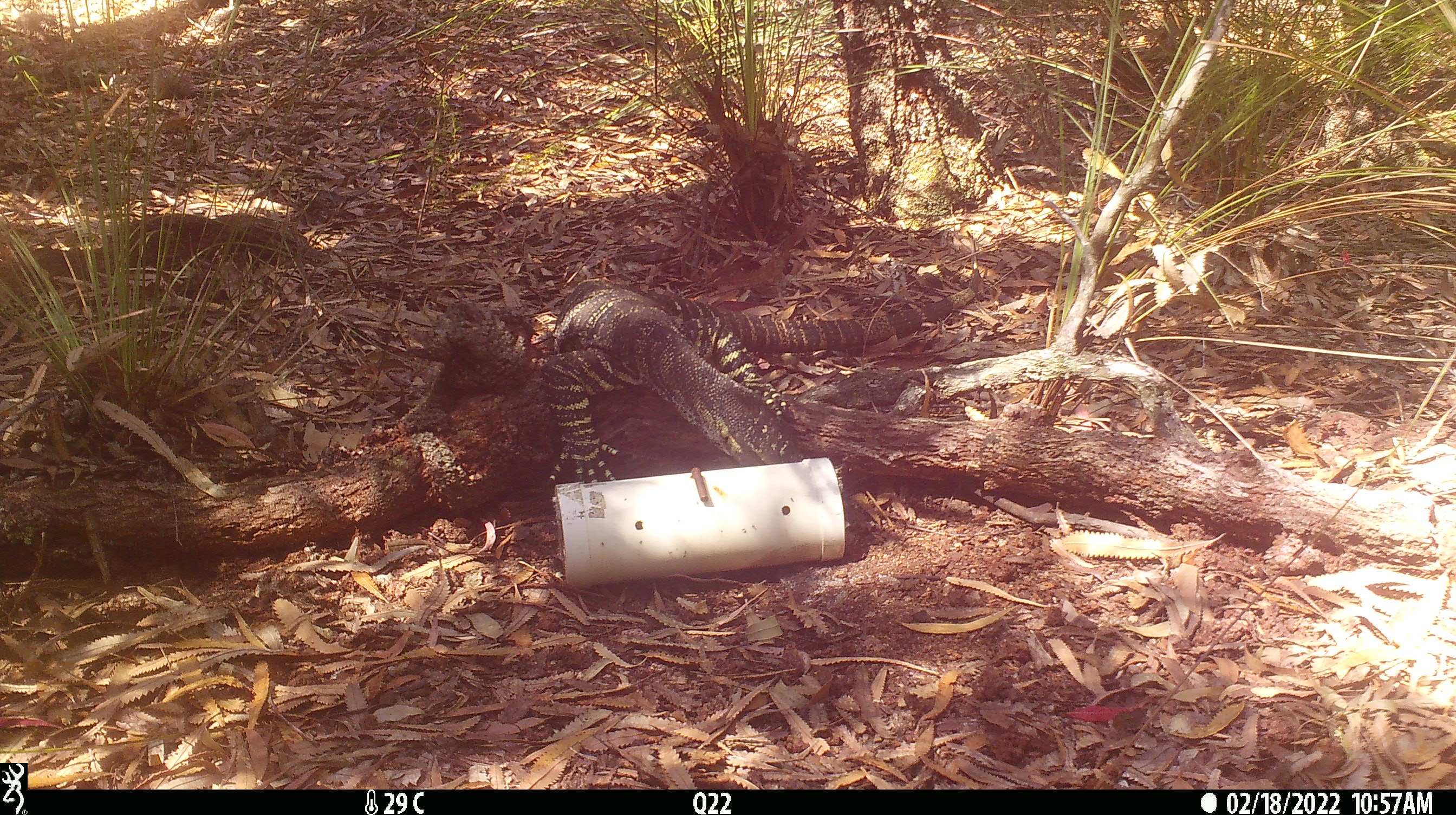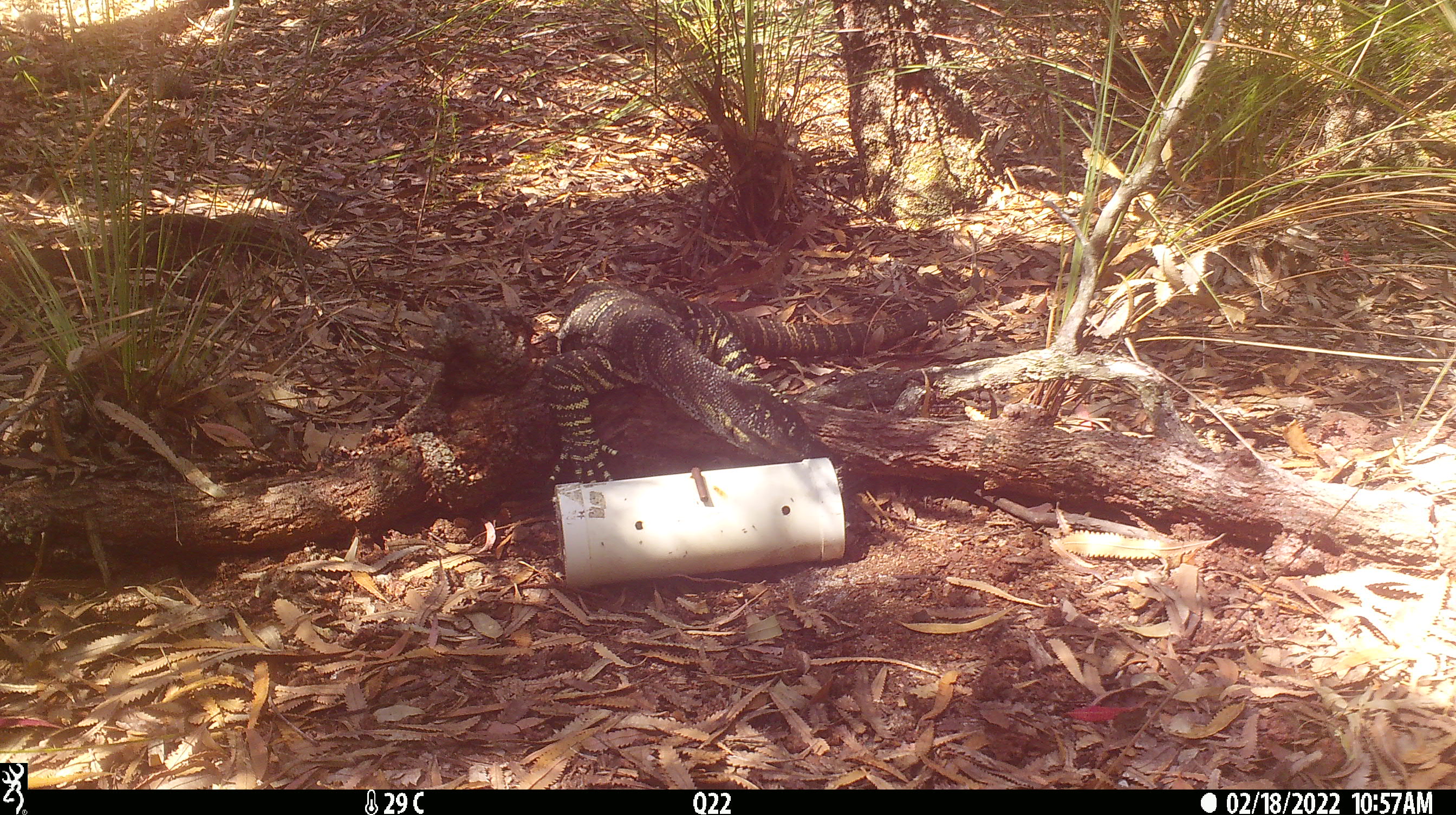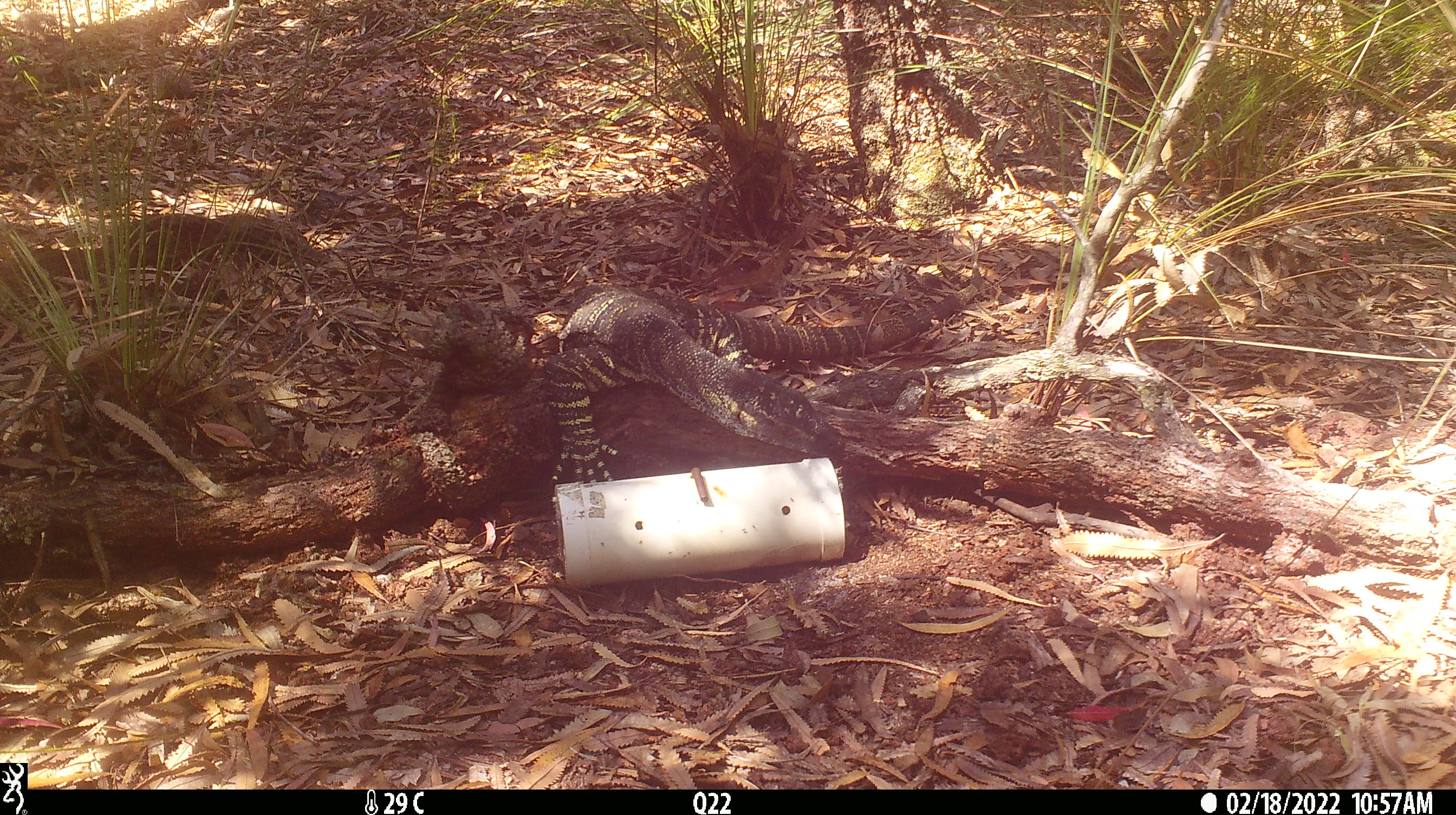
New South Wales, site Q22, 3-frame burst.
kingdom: Animalia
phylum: Chordata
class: Reptilia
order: Squamata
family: Varanidae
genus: Varanus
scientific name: Varanus varius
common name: lace monitor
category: goanna